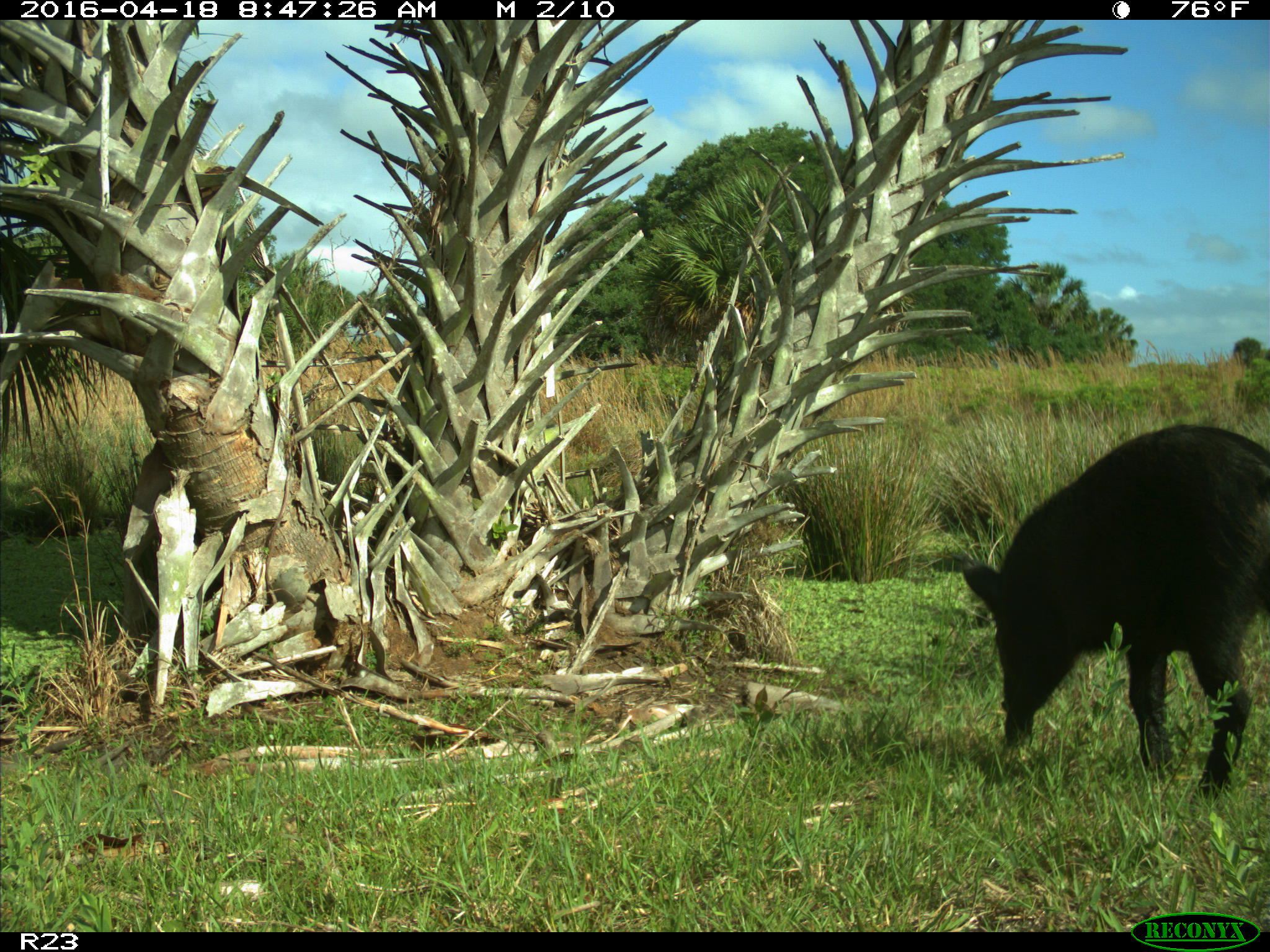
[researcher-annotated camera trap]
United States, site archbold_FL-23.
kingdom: Animalia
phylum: Chordata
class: Mammalia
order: Artiodactyla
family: Suidae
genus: Sus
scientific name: Sus scrofa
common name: wild boar